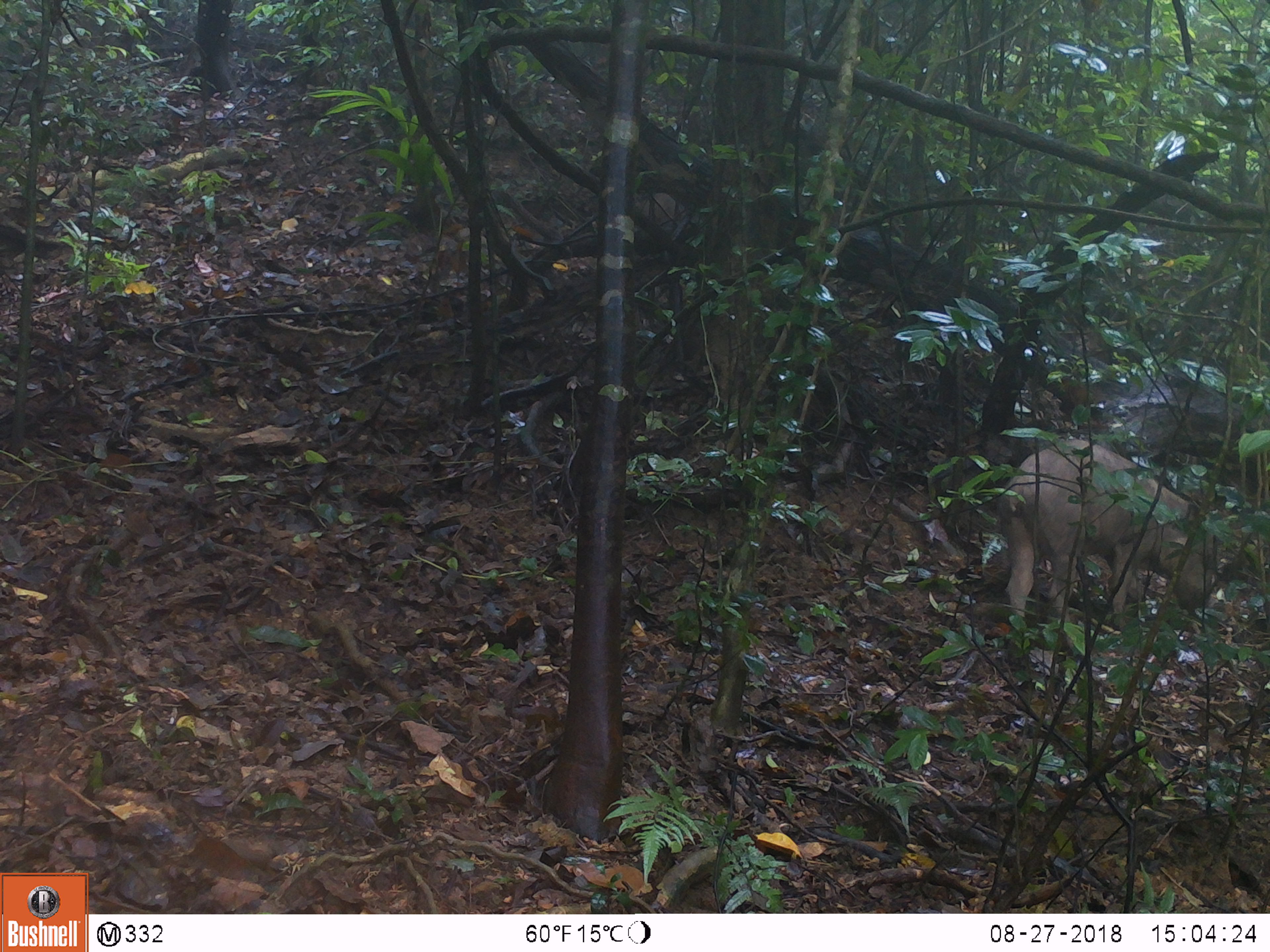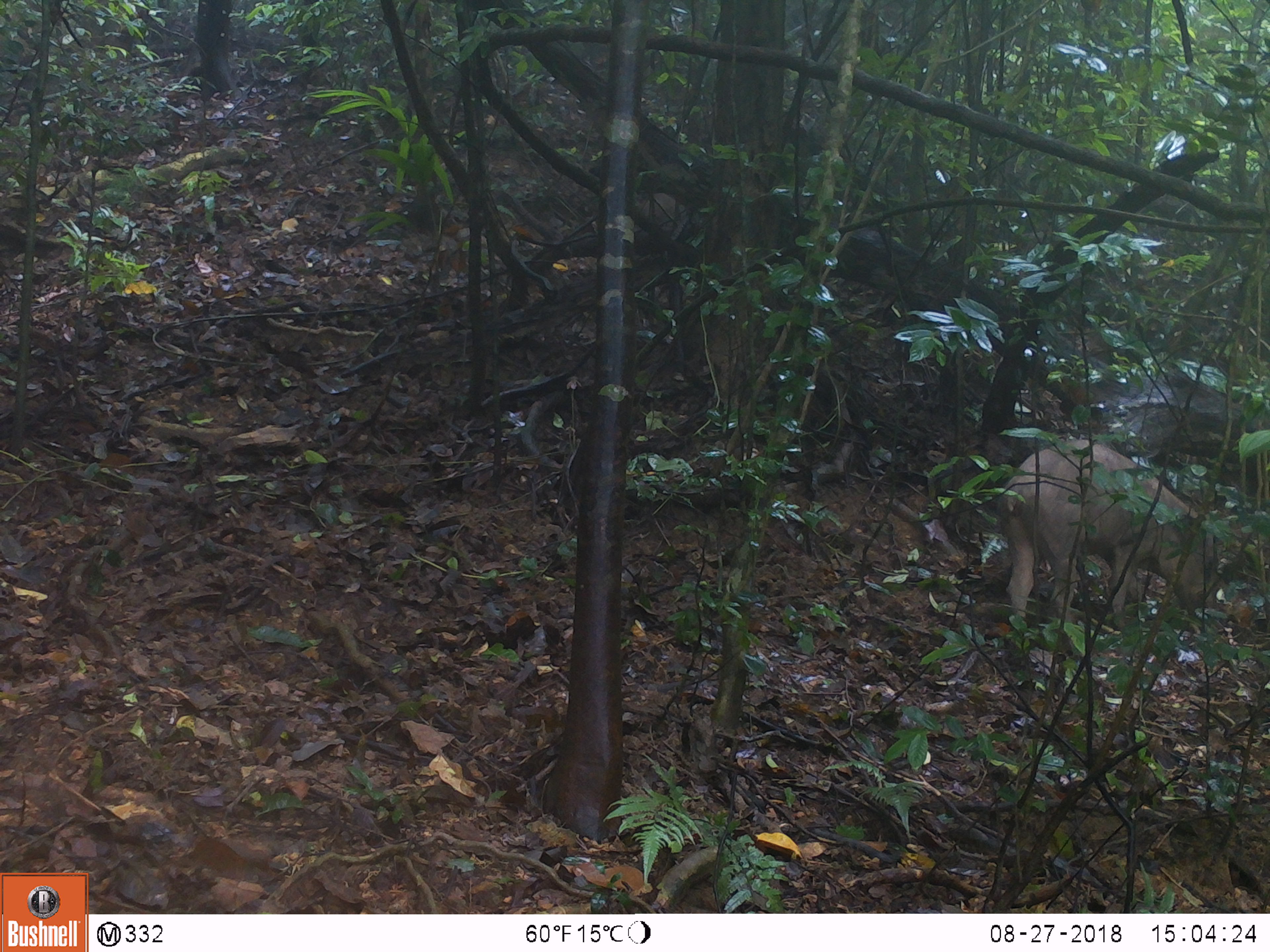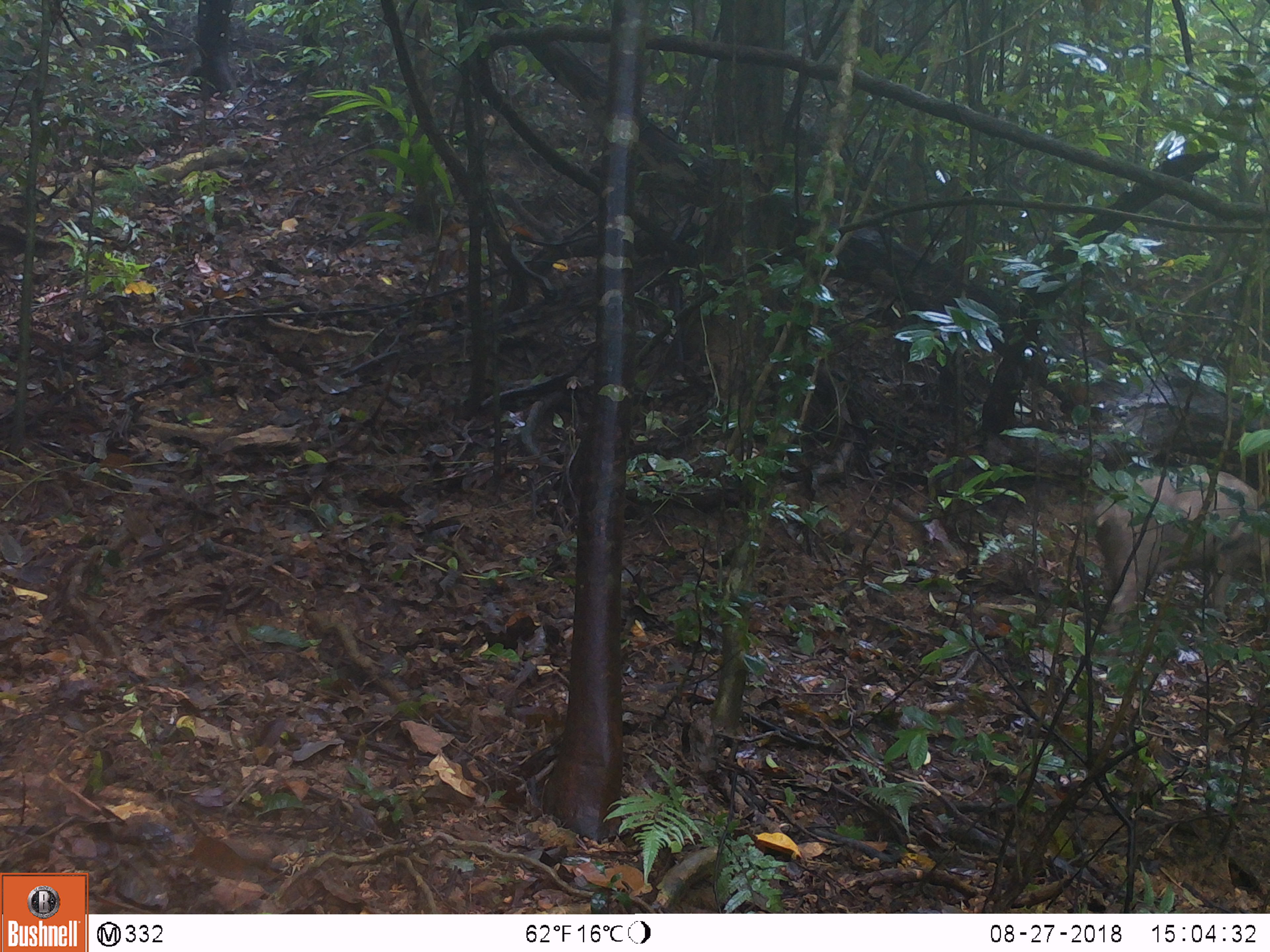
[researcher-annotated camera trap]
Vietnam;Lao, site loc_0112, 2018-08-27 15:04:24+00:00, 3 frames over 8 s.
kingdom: Animalia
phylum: Chordata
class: Mammalia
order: Artiodactyla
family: Suidae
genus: Sus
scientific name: Sus scrofa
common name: eurasian wild pig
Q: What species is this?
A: Eurasian wild pig (Sus scrofa).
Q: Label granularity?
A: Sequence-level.